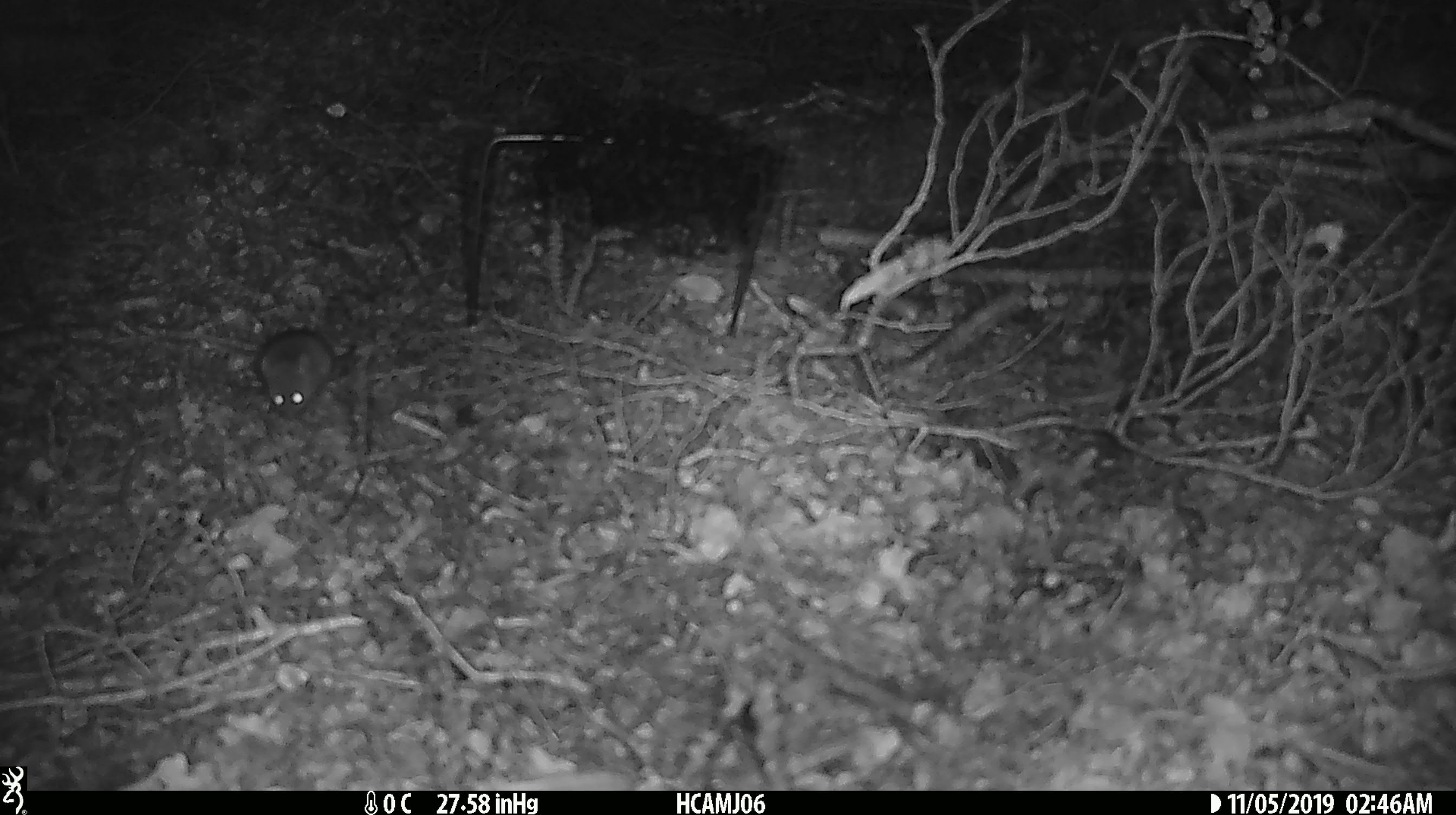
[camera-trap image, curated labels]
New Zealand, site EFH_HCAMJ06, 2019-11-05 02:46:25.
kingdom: Animalia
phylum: Chordata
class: Mammalia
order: Rodentia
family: Muridae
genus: Mus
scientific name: Mus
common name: mouse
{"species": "mouse (Mus)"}